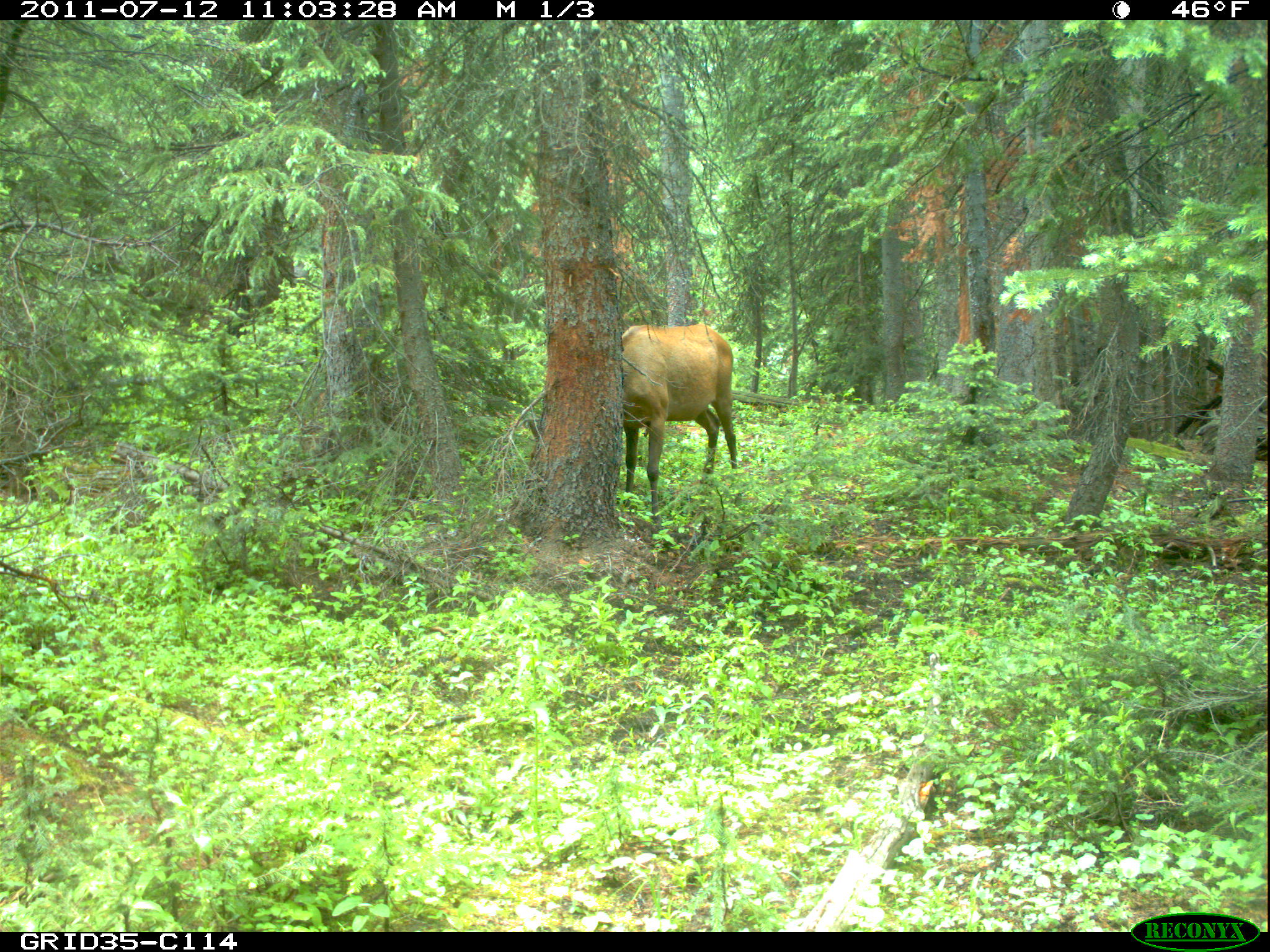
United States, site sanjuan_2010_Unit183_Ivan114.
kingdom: Animalia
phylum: Chordata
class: Mammalia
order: Artiodactyla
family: Cervidae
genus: Cervus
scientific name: Cervus elaphus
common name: red deer